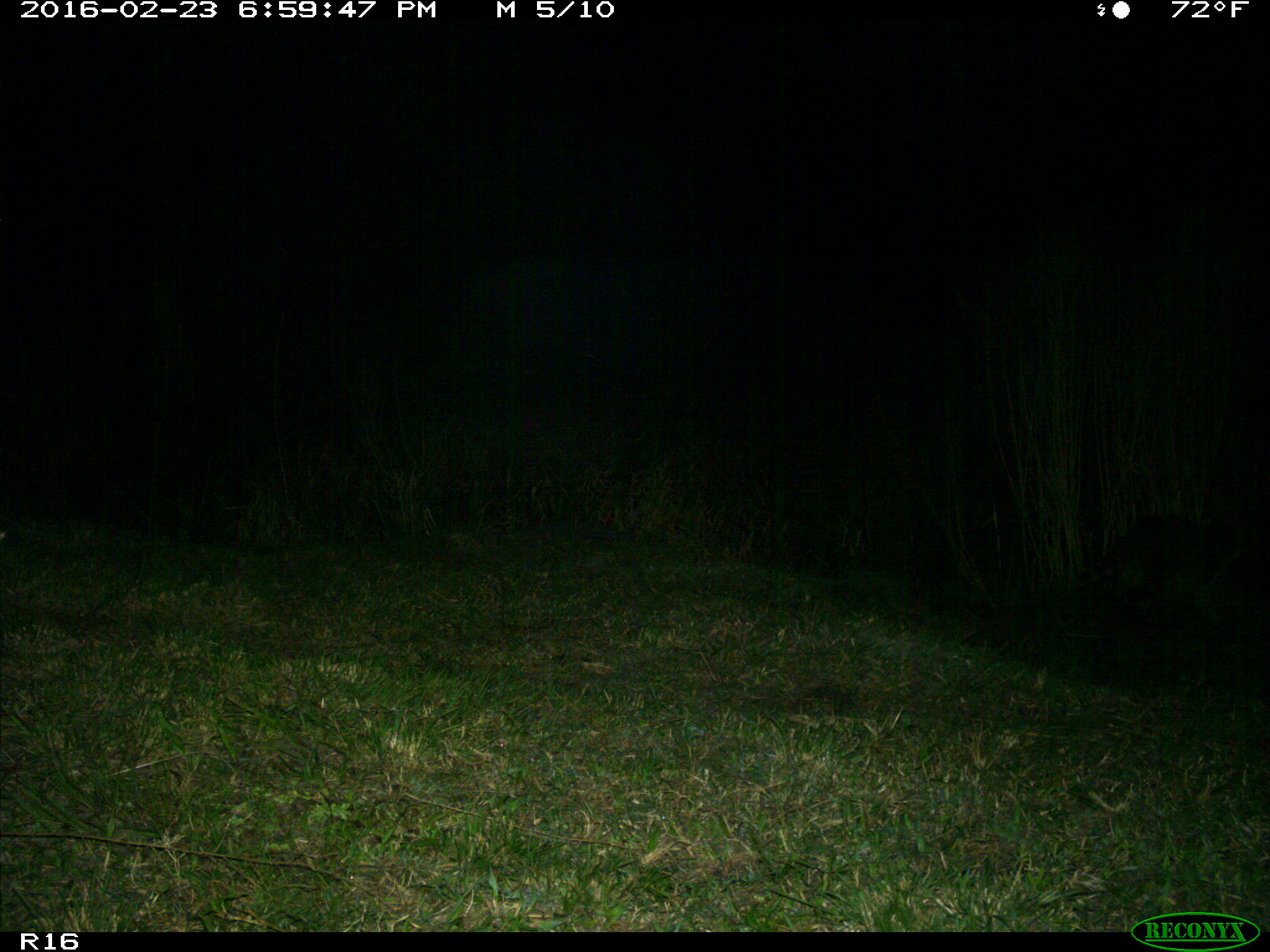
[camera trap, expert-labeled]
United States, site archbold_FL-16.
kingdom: Animalia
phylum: Chordata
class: Mammalia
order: Carnivora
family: Procyonidae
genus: Procyon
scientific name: Procyon lotor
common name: common raccoon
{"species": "Procyon lotor (common raccoon)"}